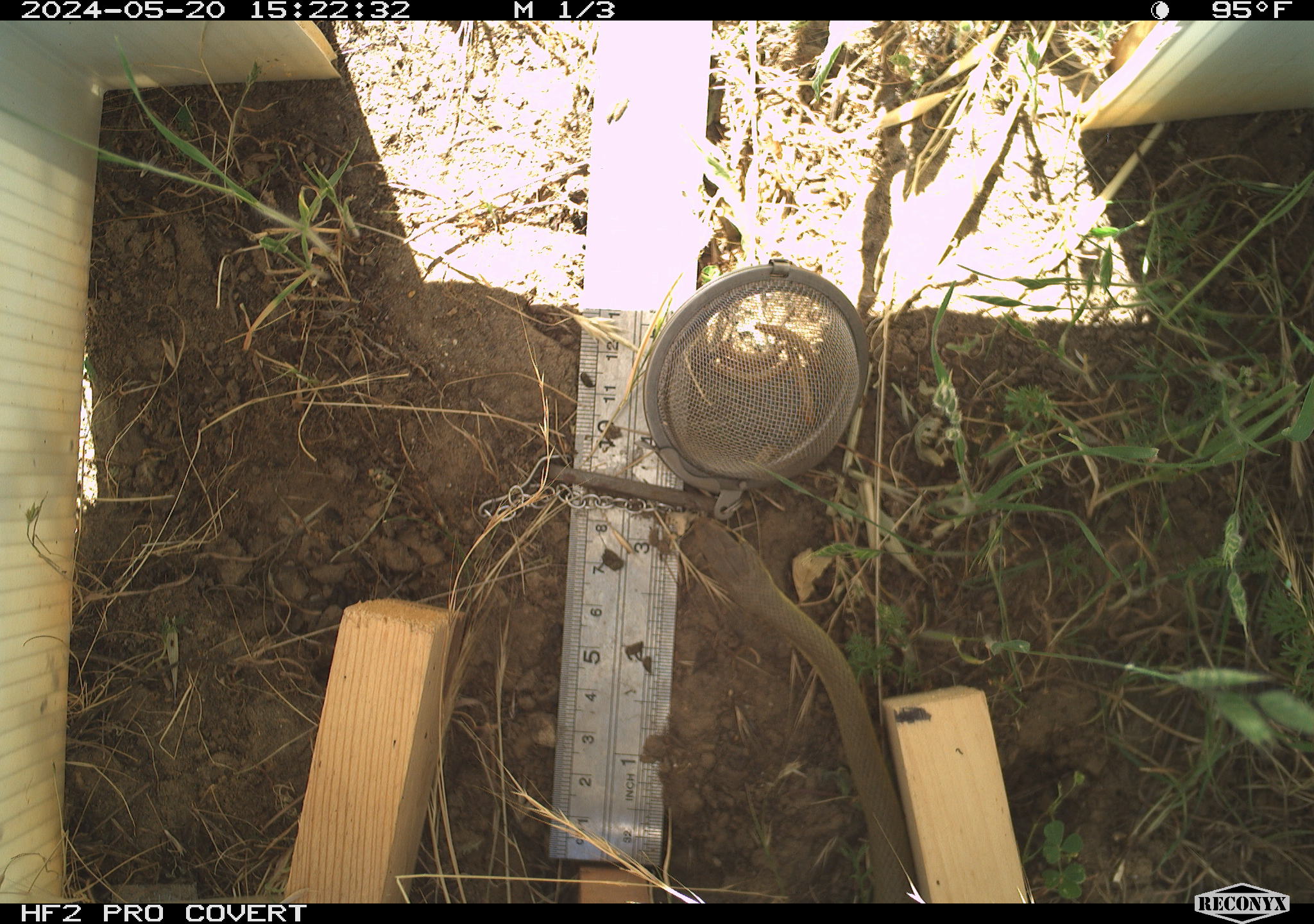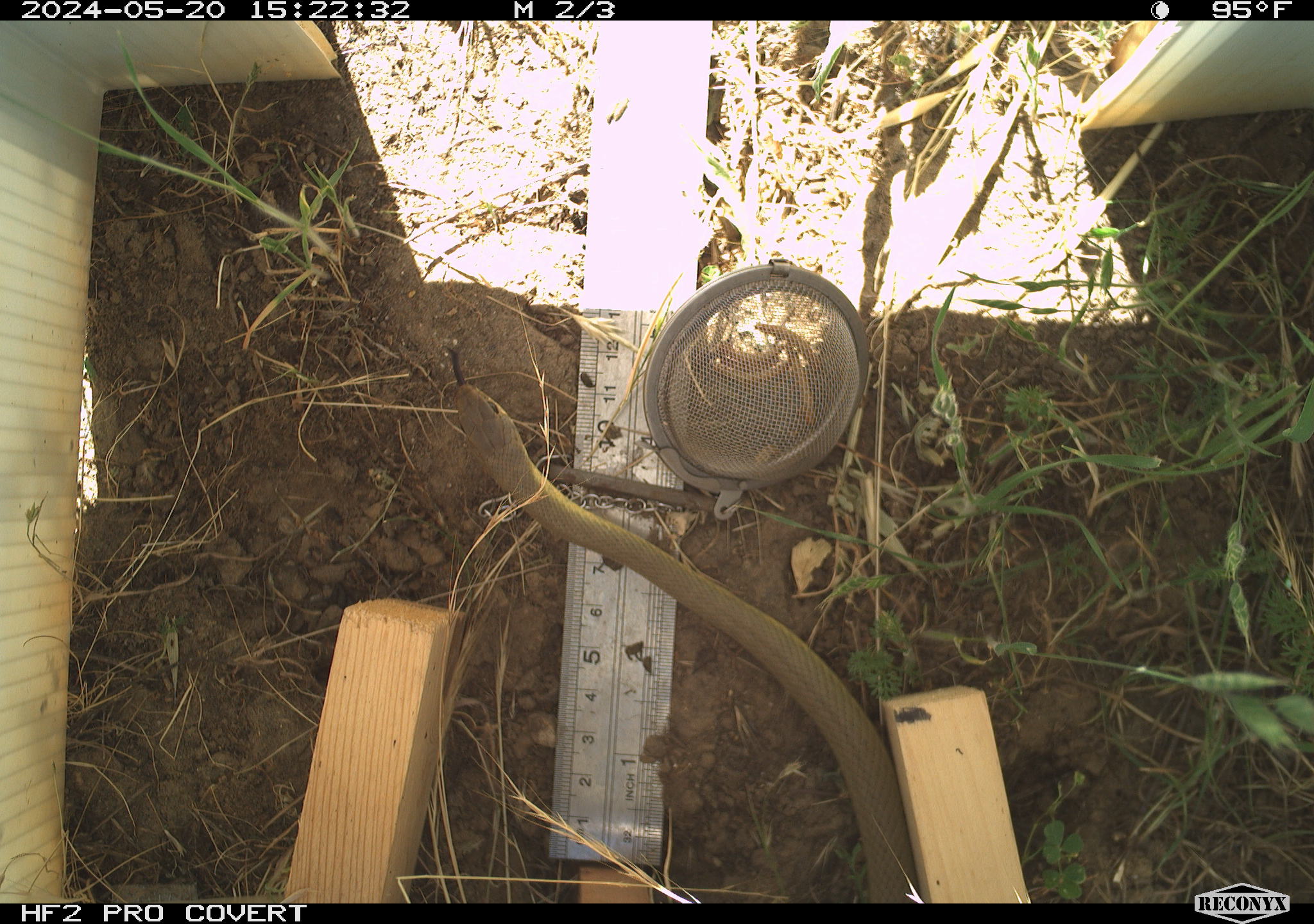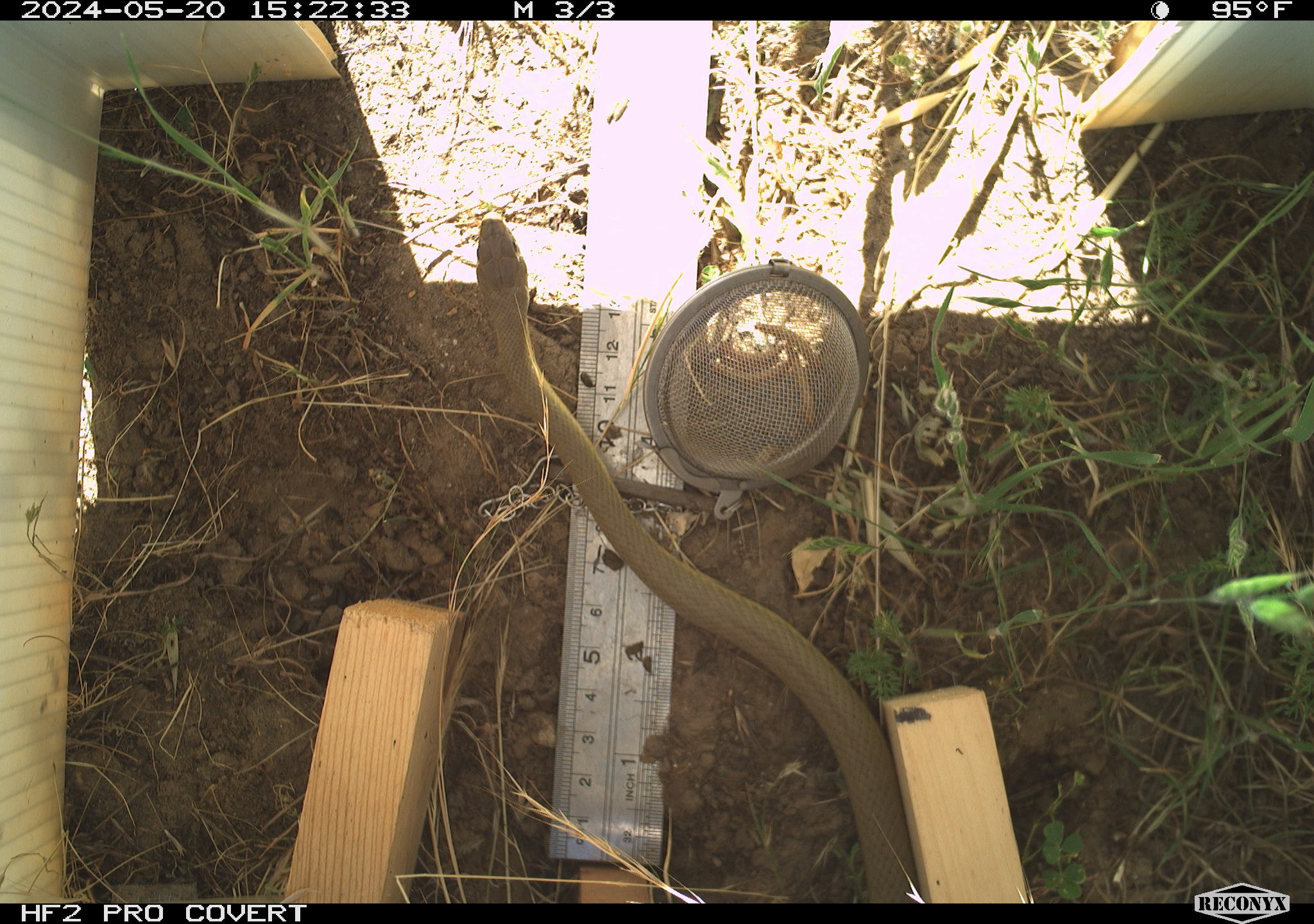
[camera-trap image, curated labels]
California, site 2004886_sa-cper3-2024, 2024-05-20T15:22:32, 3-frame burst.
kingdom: Animalia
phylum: Chordata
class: Reptilia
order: Squamata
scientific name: Squamata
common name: lizards and snakes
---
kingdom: Animalia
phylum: Chordata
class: Reptilia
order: Squamata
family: Colubridae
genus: Coluber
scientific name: Coluber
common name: north american racers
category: coluber species